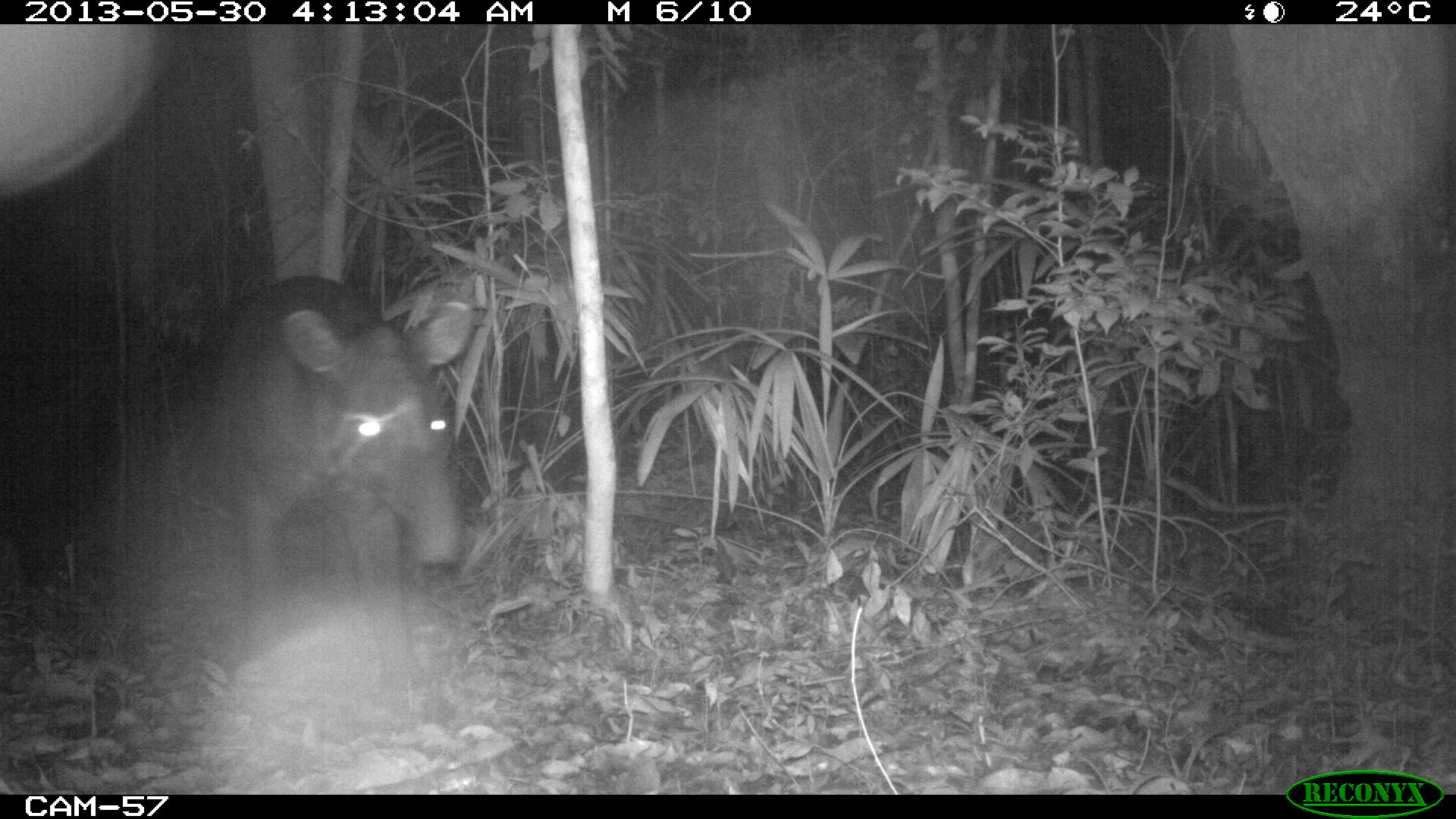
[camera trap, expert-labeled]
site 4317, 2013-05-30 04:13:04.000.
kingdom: Animalia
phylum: Chordata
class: Mammalia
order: Perissodactyla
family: Tapiridae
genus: Tapirus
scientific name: Tapirus bairdii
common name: baird's tapir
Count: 1.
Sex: male.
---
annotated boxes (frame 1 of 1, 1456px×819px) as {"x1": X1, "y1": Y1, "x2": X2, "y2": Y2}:
tapirus bairdii: {"x1": 198, "y1": 274, "x2": 471, "y2": 696}